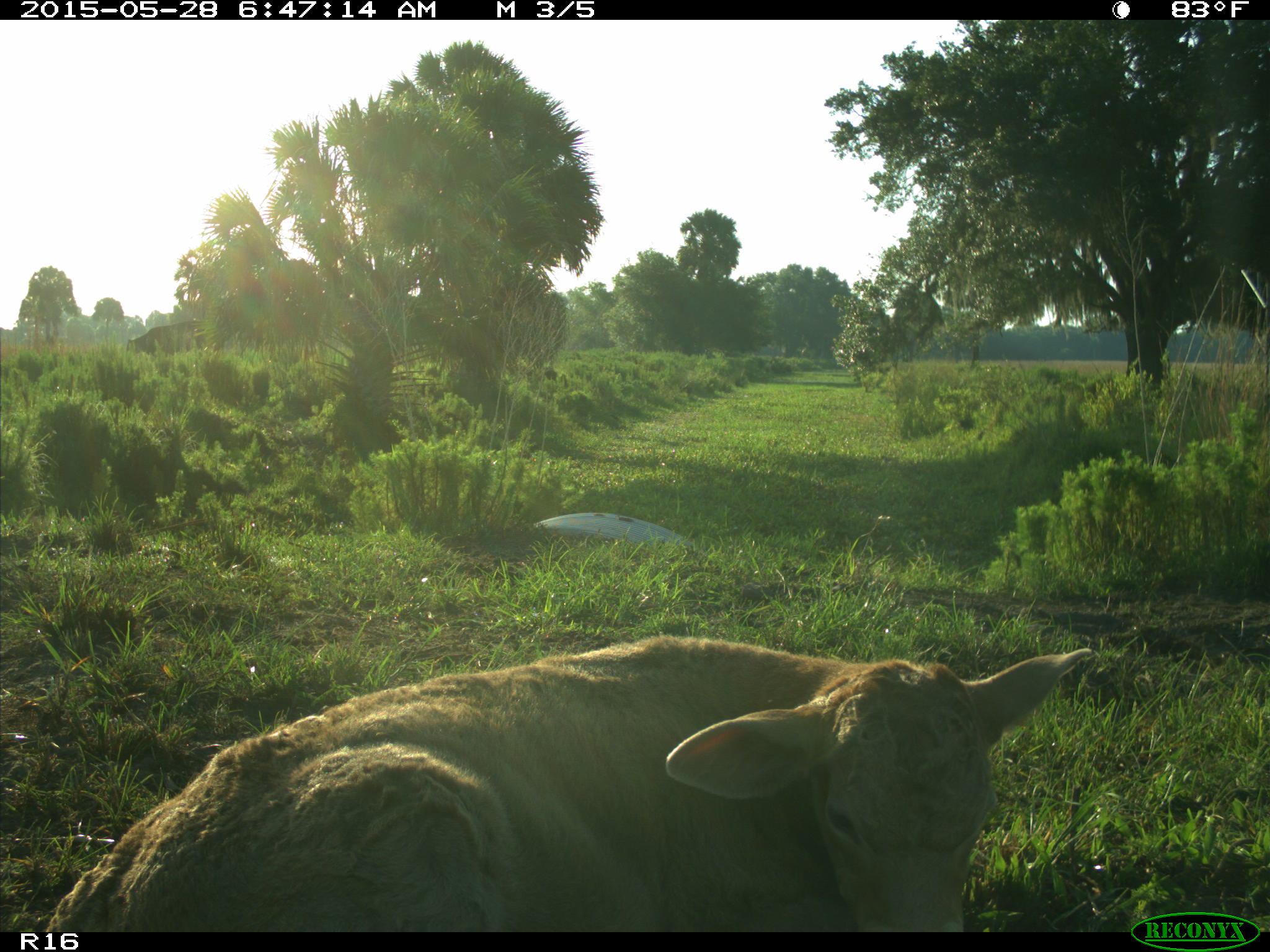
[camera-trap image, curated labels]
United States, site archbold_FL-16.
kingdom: Animalia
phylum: Chordata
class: Mammalia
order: Artiodactyla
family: Bovidae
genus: Bos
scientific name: Bos taurus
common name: domestic cow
Bos taurus (domestic cow).